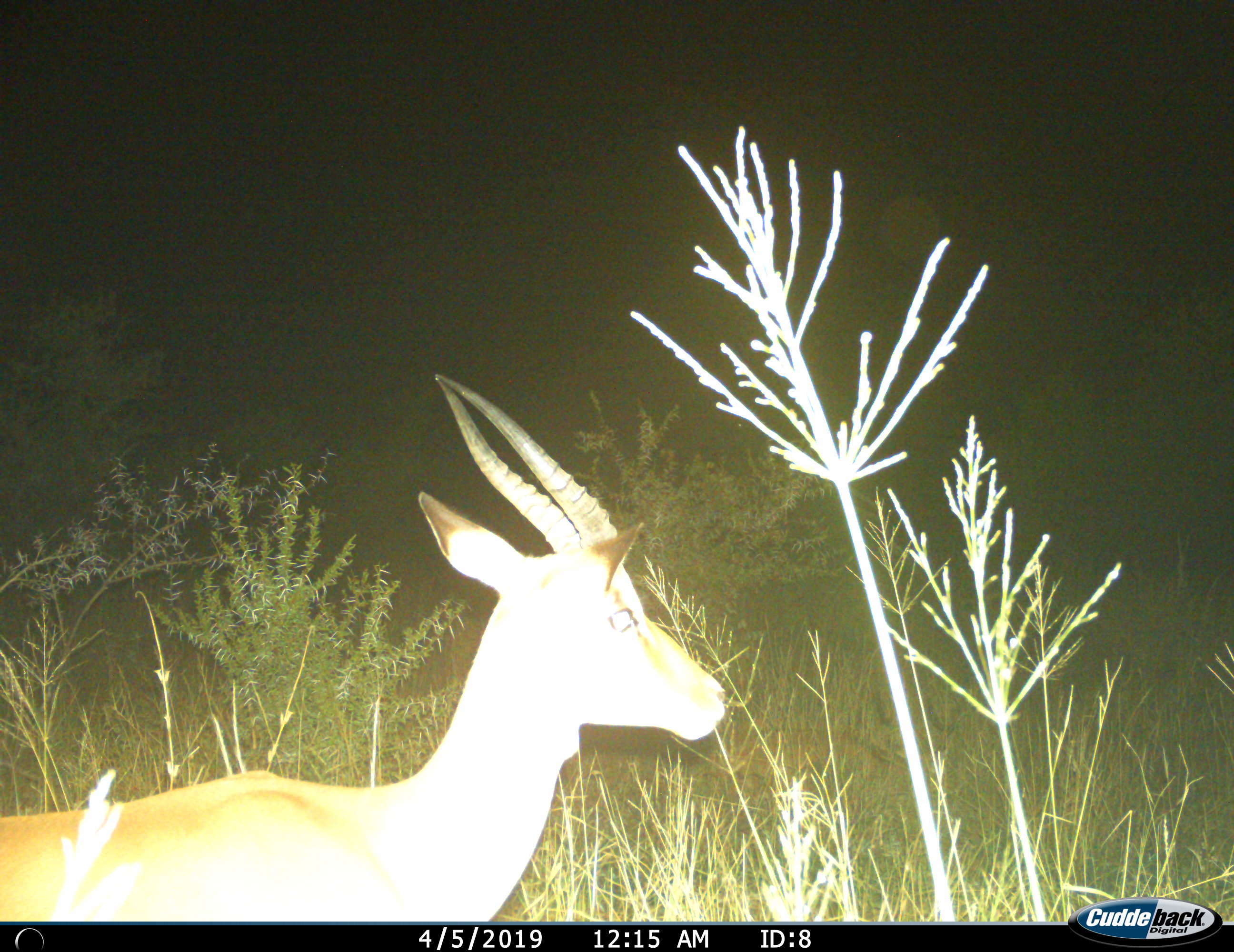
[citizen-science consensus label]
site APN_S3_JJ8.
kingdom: Animalia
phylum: Chordata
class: Mammalia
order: Artiodactyla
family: Bovidae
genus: Aepyceros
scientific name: Aepyceros melampus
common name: impala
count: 1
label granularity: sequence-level